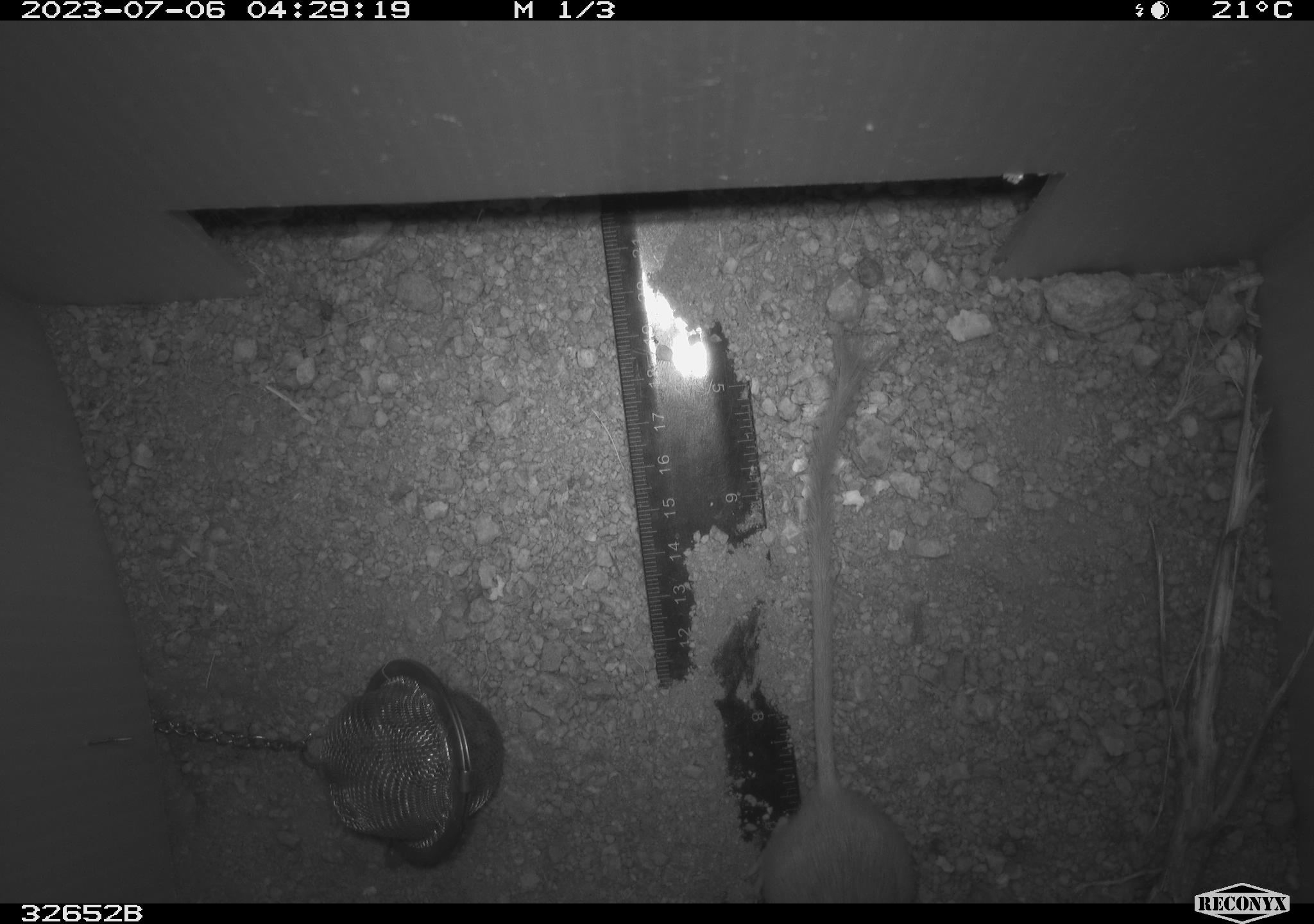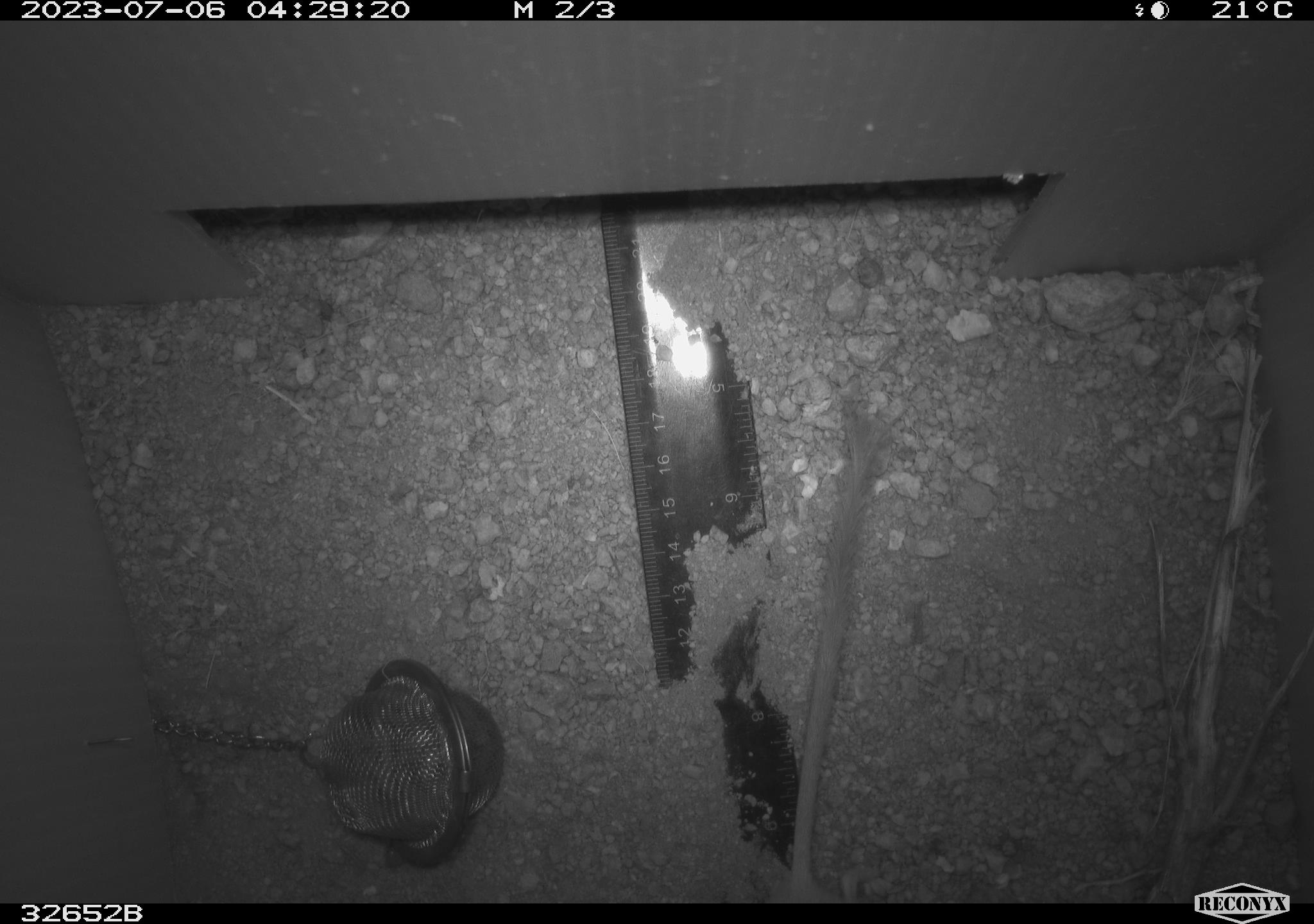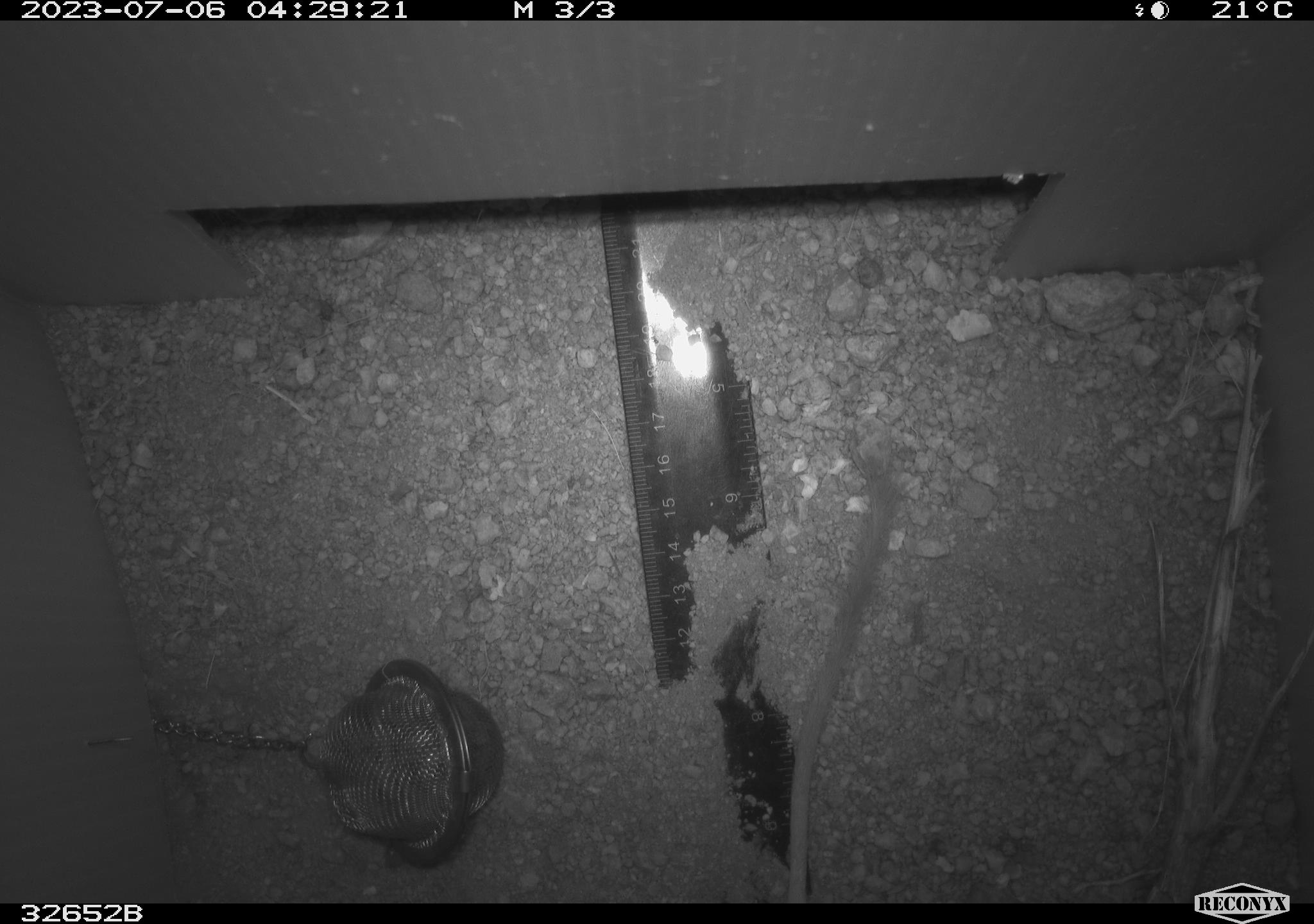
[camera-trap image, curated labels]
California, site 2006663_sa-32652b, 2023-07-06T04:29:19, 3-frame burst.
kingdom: Animalia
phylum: Chordata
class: Mammalia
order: Rodentia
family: Heteromyidae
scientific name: Heteromyidae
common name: kangaroo rats and pocket mice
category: heteromyidae family